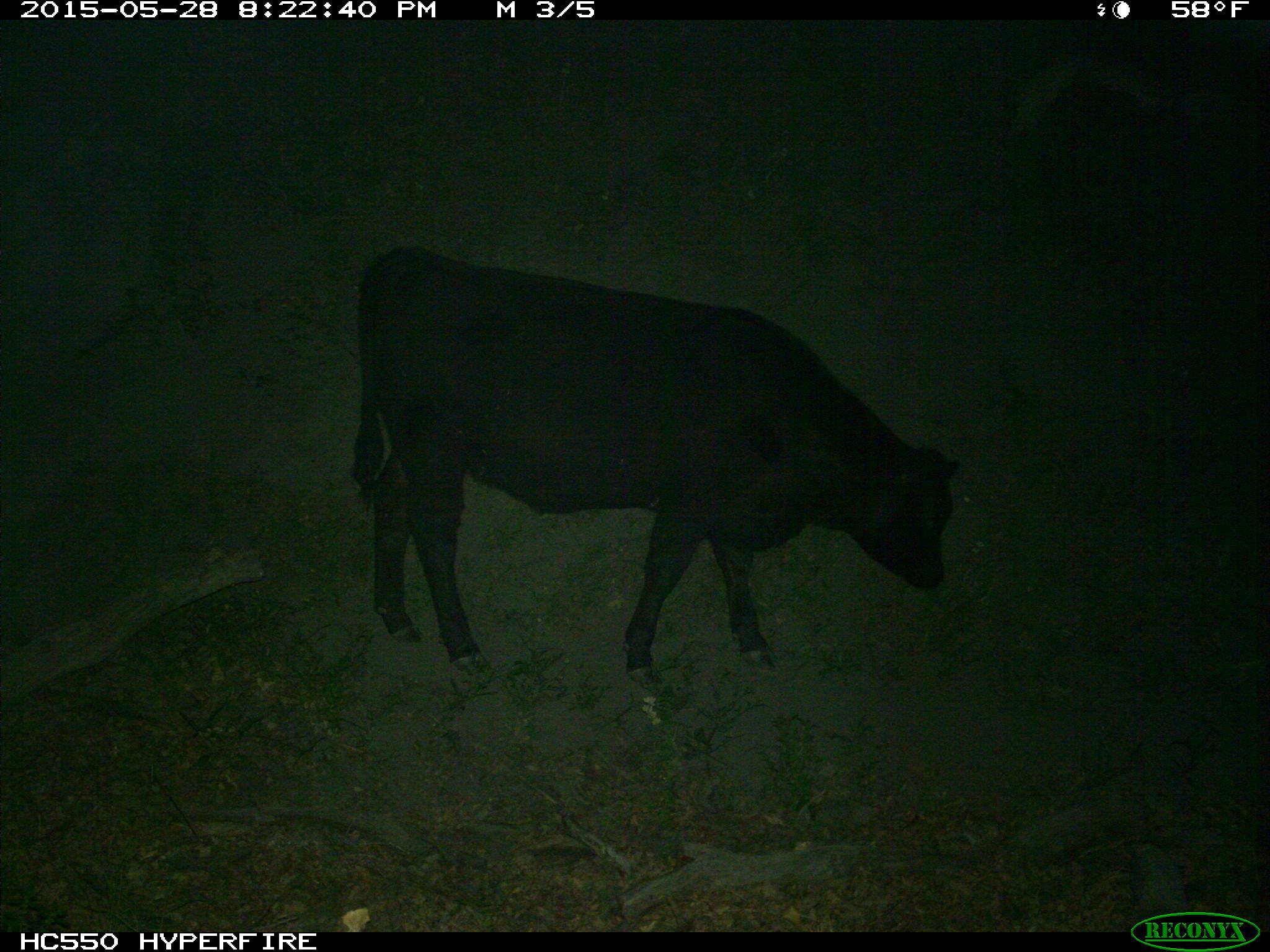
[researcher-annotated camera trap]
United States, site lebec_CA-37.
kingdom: Animalia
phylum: Chordata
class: Mammalia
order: Artiodactyla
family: Bovidae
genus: Bos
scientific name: Bos taurus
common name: domestic cow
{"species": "Bos taurus (domestic cow)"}